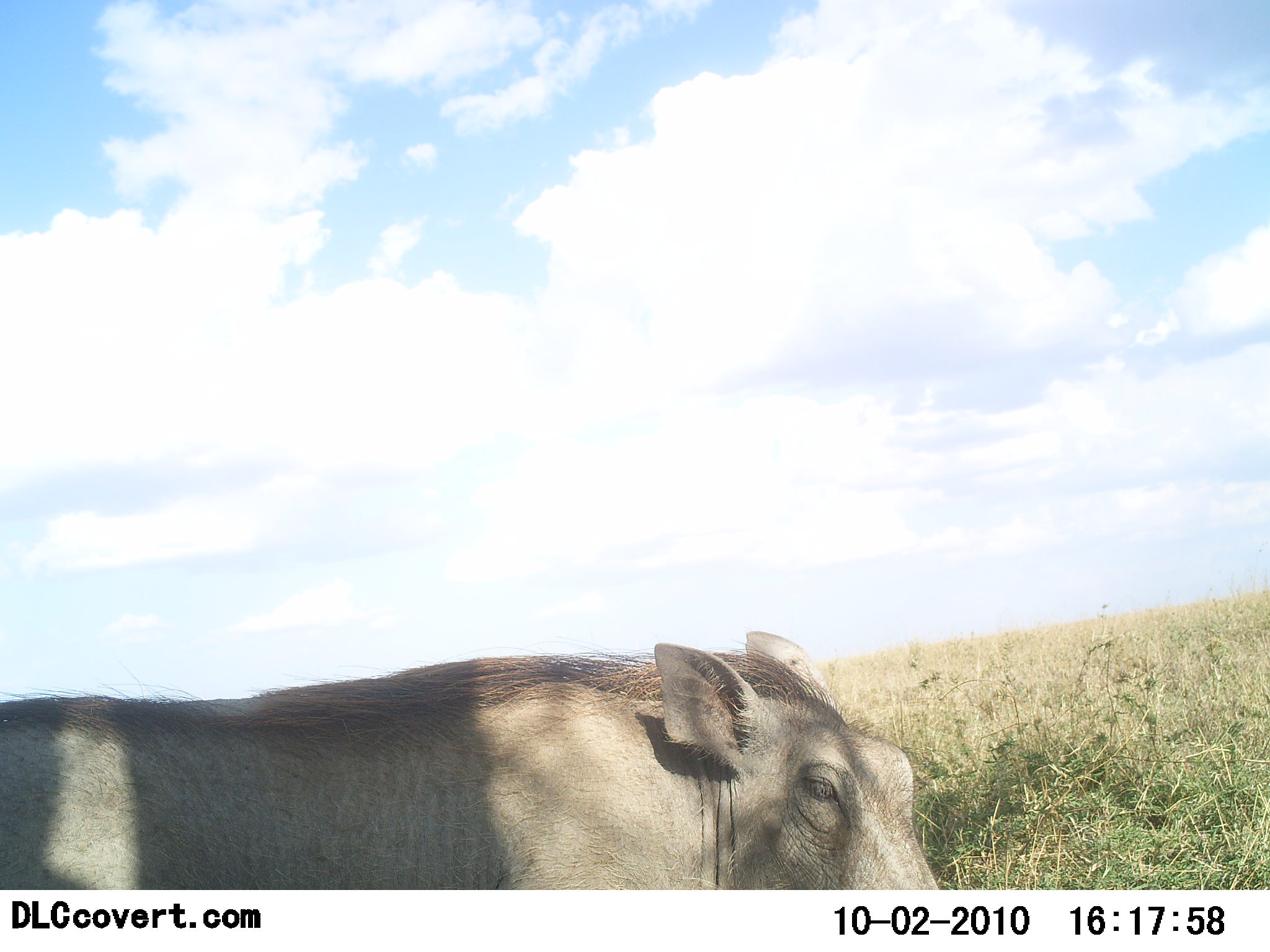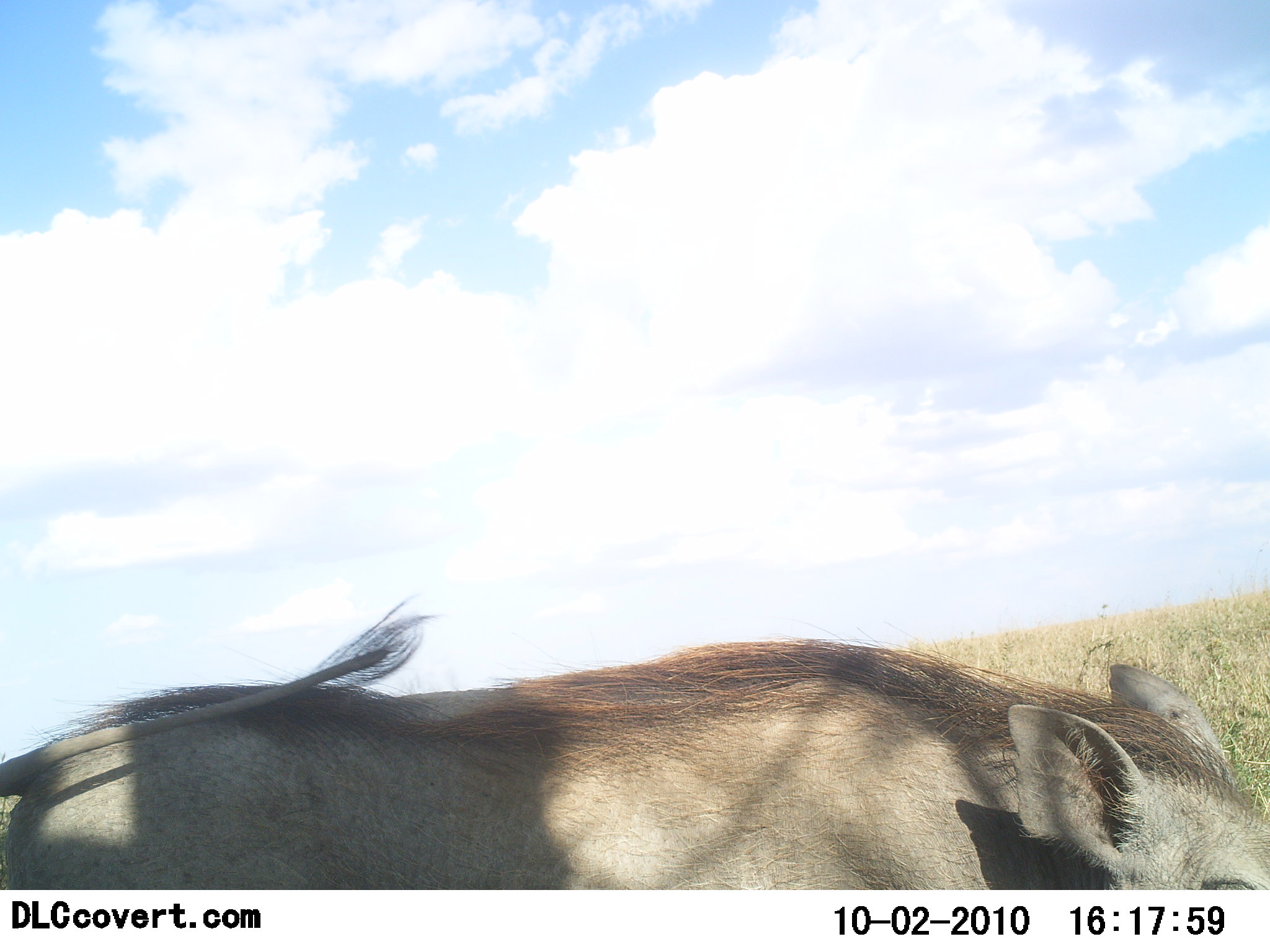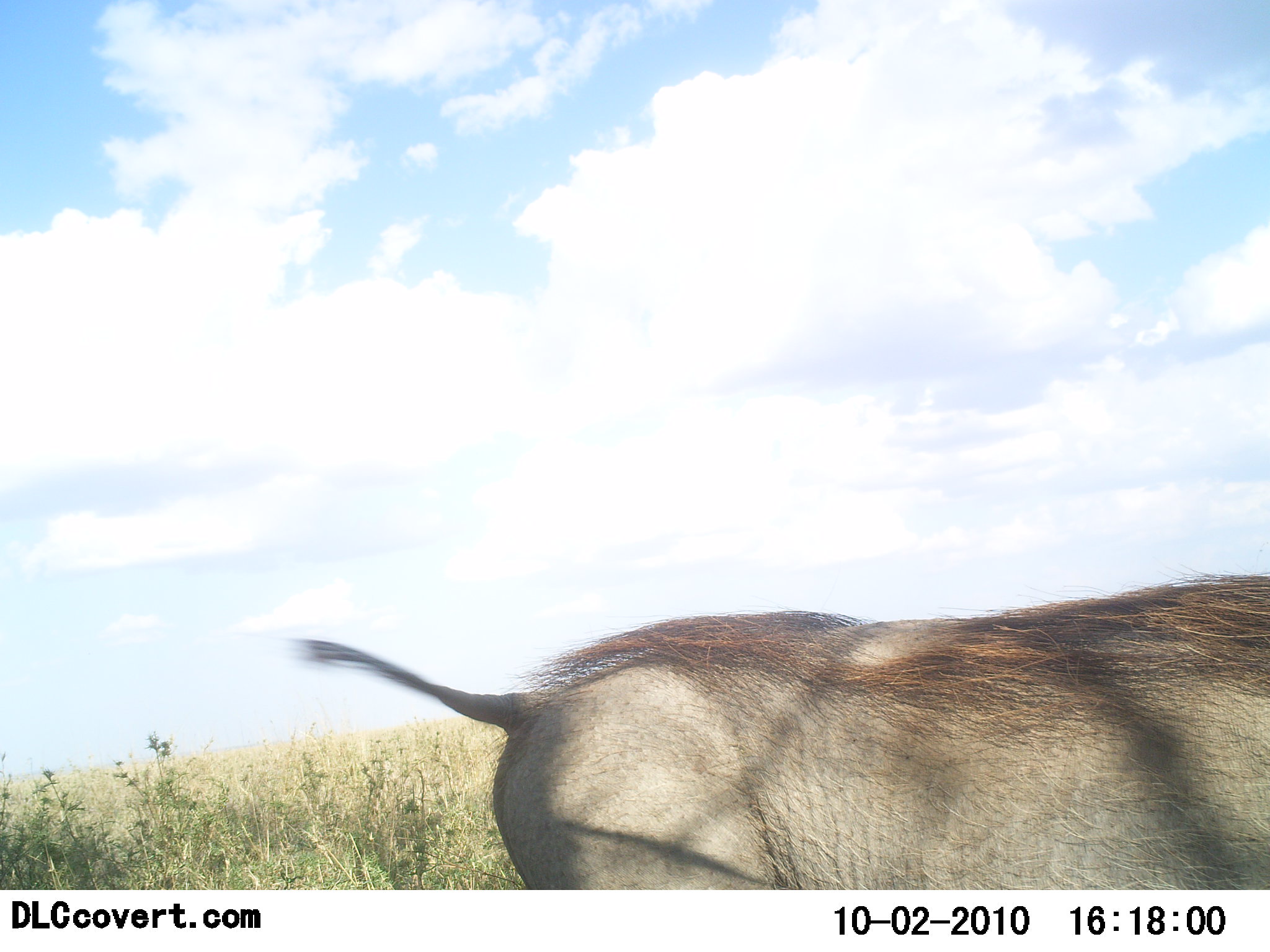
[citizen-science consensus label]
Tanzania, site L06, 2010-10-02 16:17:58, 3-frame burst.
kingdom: Animalia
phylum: Chordata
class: Mammalia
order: Artiodactyla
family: Suidae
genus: Phacochoerus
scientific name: Phacochoerus africanus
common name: warthog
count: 1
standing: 8%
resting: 0%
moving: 92%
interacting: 0%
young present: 0%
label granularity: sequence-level